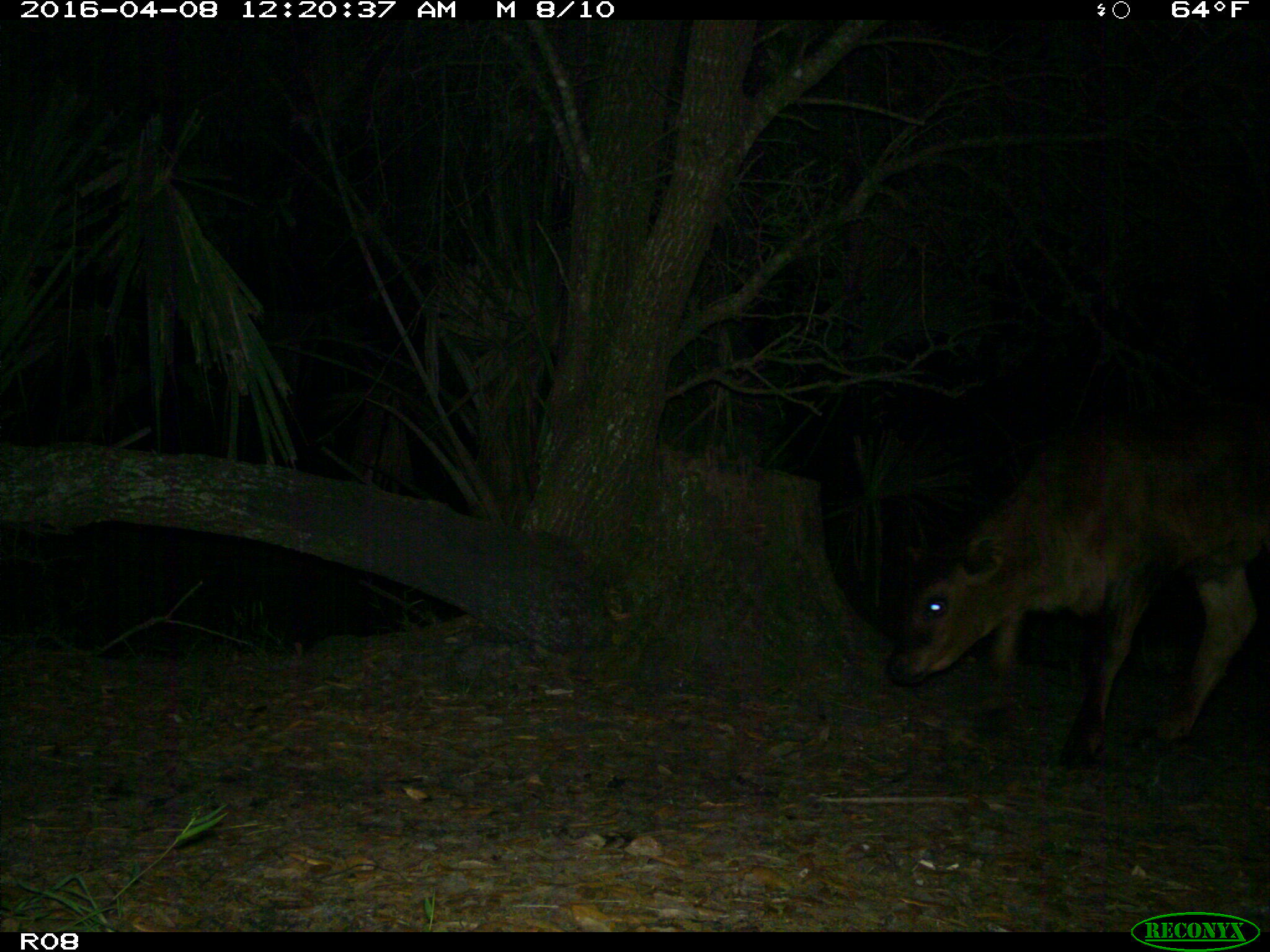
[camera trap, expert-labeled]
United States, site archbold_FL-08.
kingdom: Animalia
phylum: Chordata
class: Mammalia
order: Artiodactyla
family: Bovidae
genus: Bos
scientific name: Bos taurus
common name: domestic cow